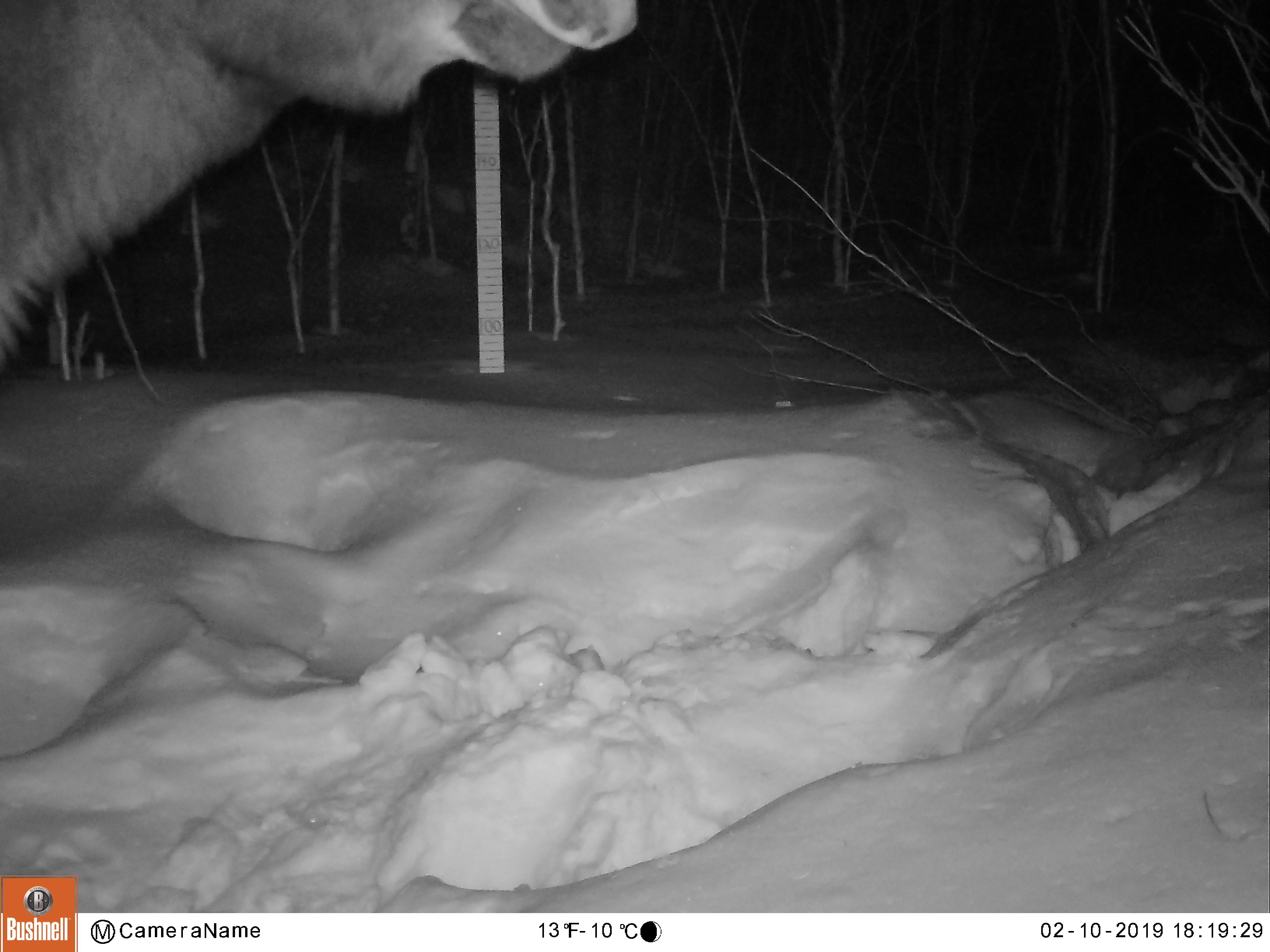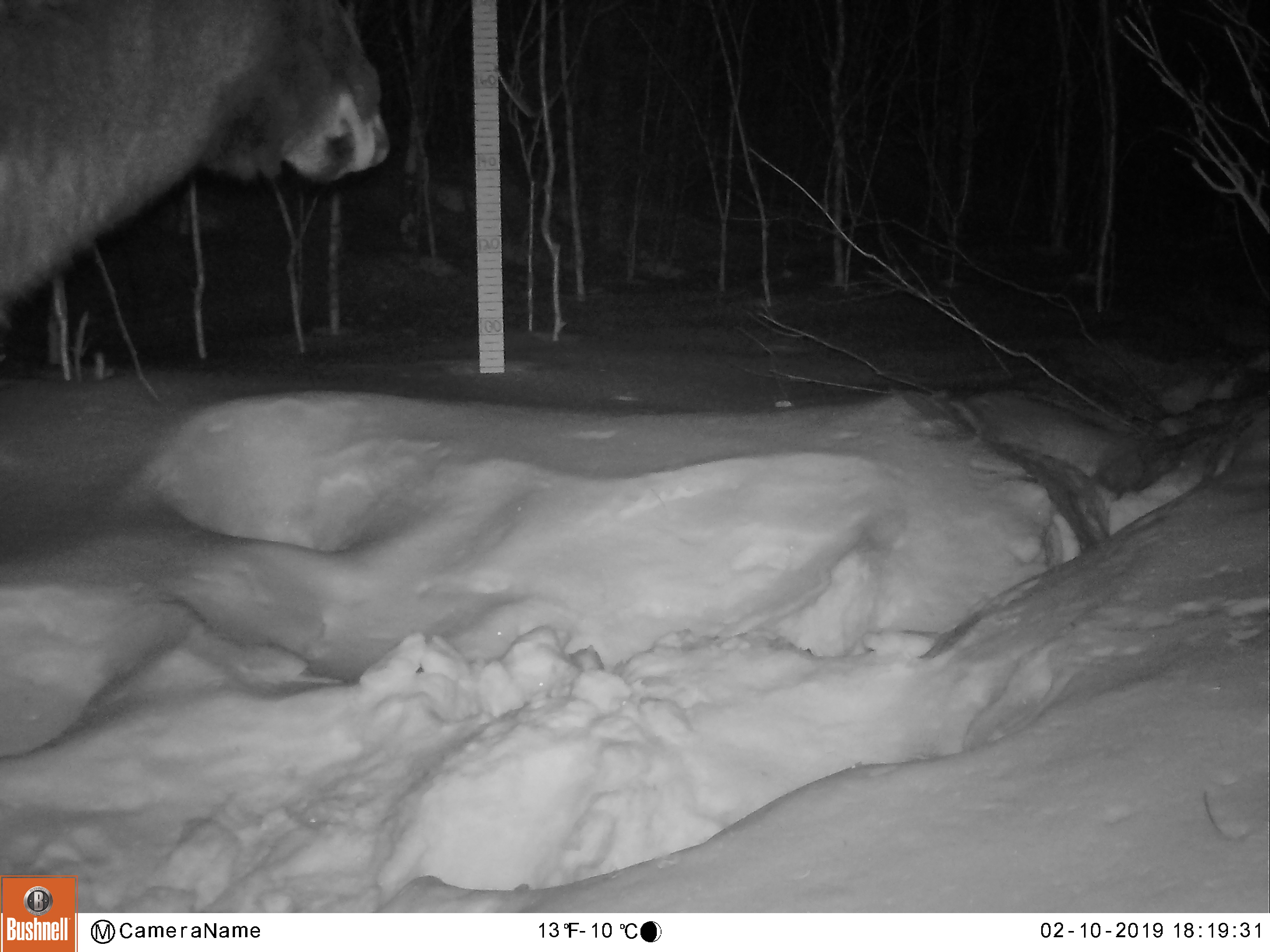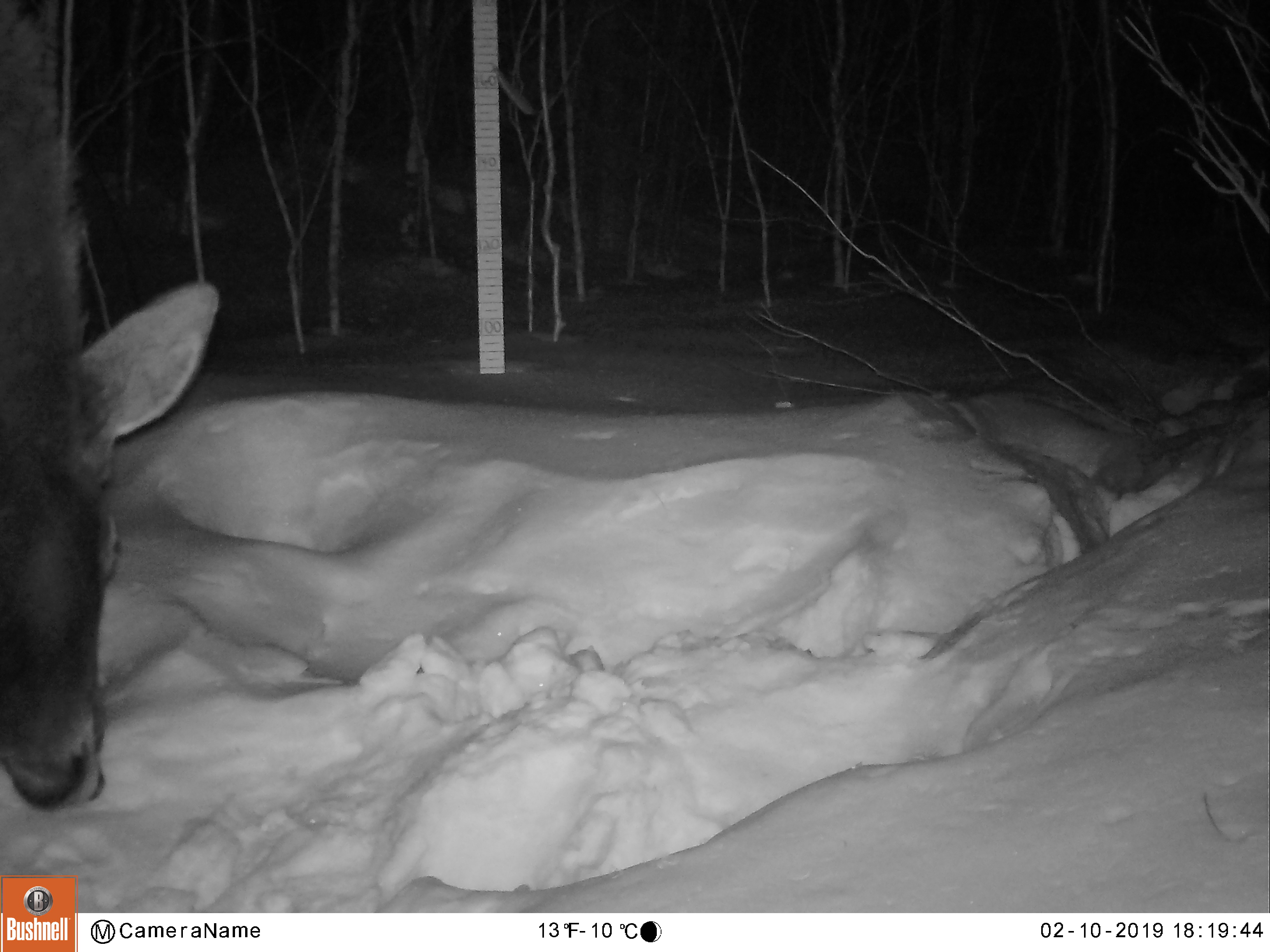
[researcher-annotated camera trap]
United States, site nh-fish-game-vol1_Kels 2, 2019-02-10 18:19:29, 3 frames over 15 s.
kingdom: Animalia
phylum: Chordata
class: Mammalia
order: Artiodactyla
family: Cervidae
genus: Alces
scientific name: Alces alces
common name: moose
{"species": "moose (Alces alces)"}